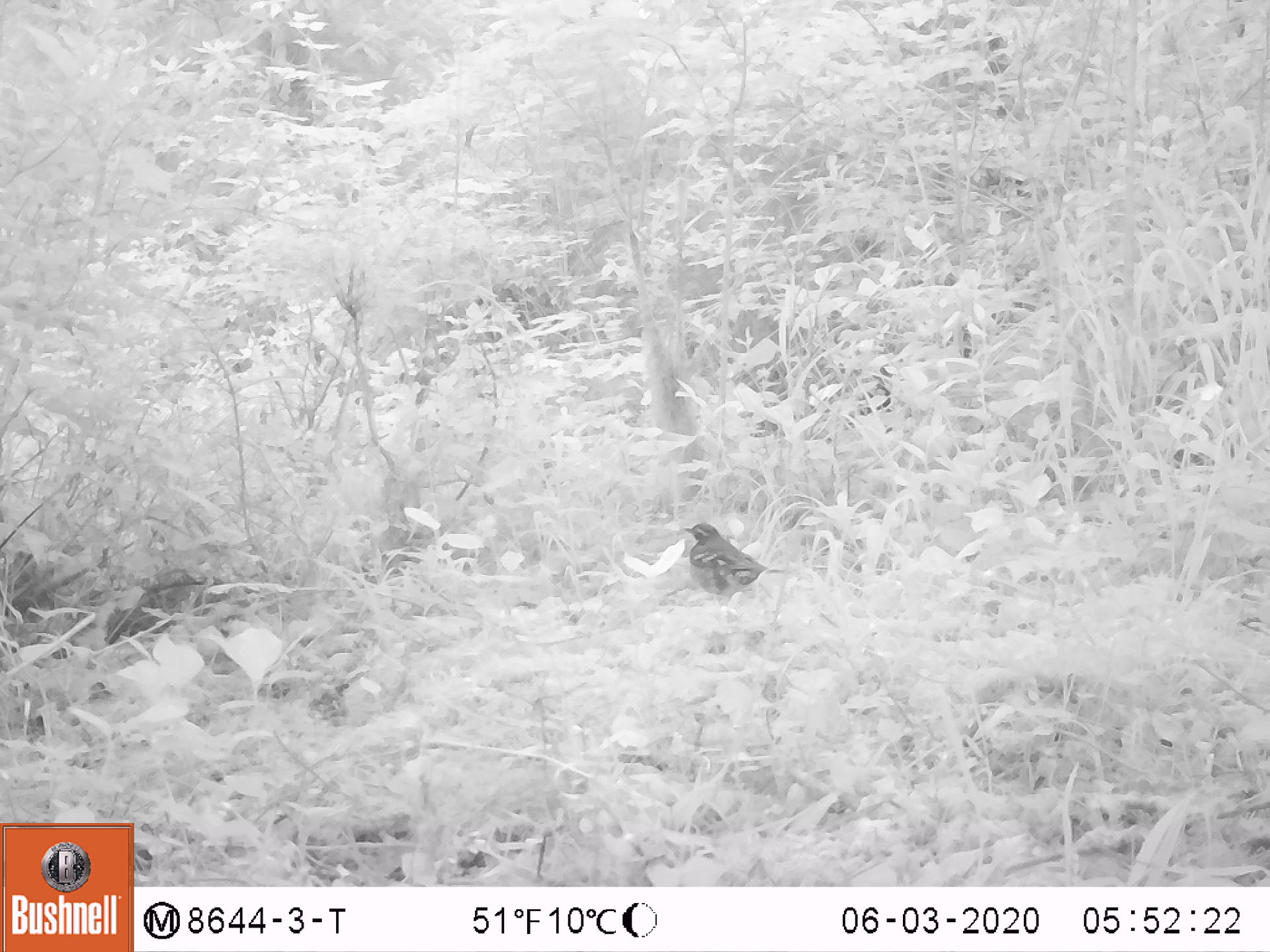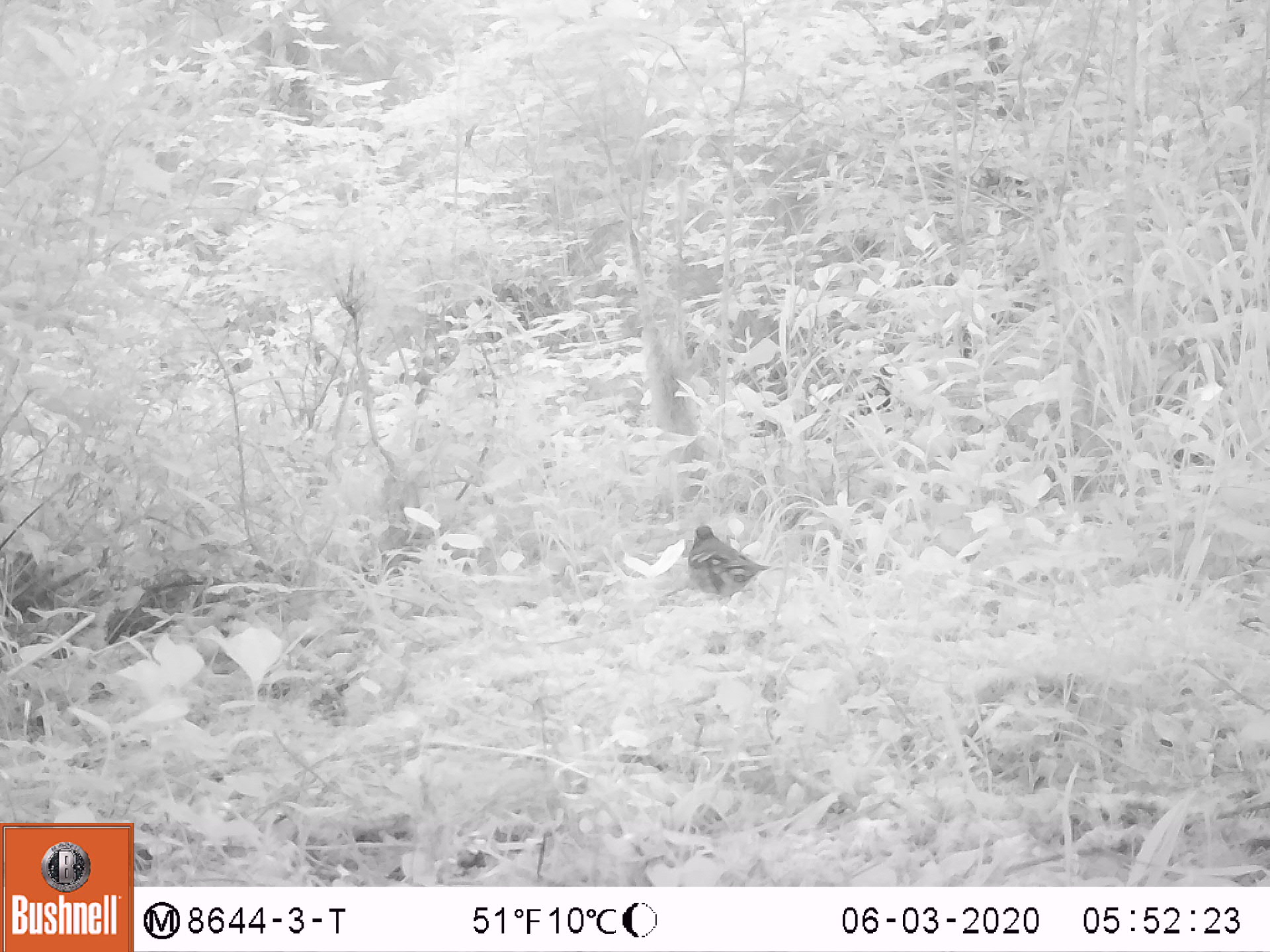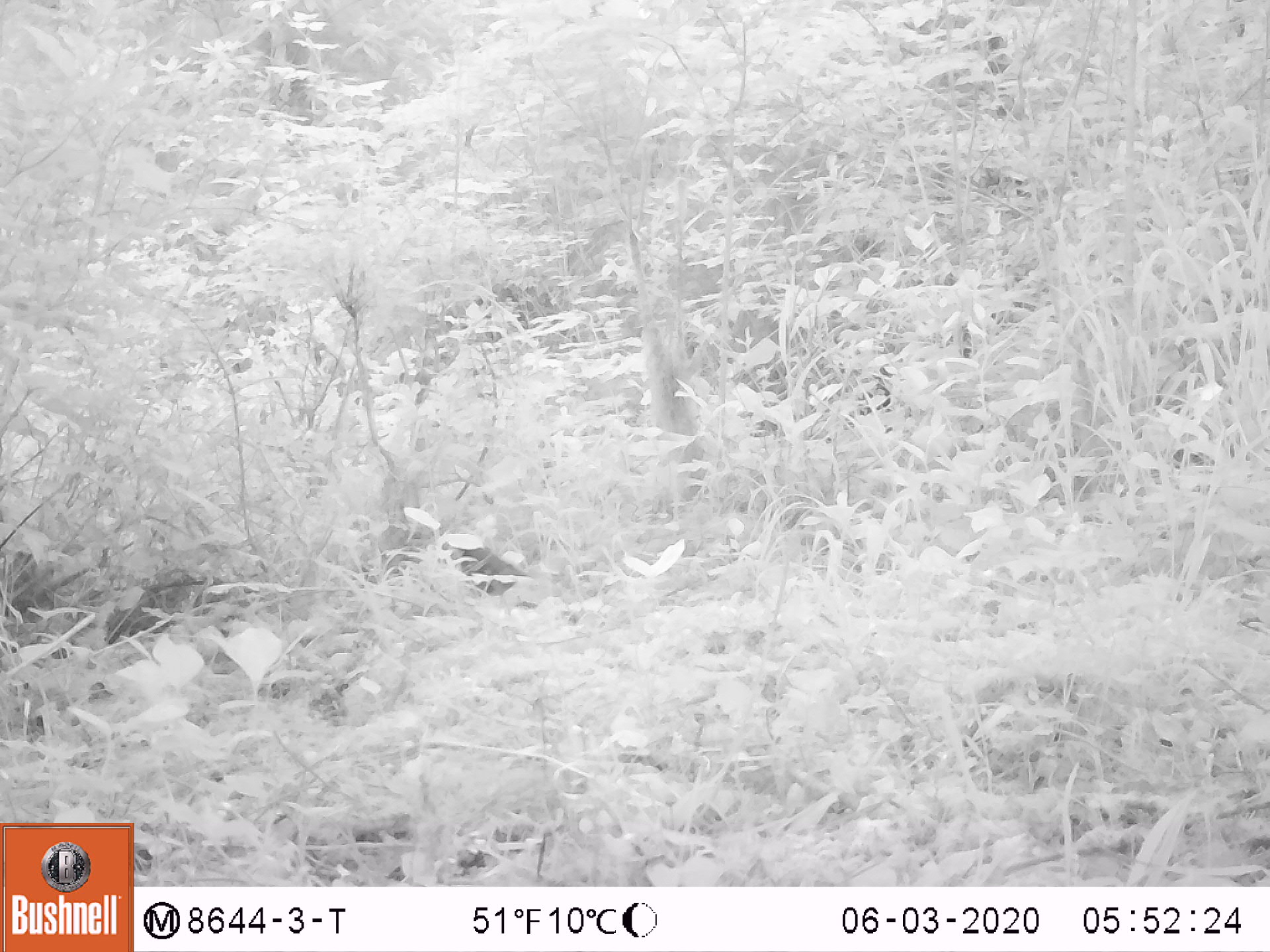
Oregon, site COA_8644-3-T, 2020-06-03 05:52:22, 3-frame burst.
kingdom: Animalia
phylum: Chordata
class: Aves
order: Passeriformes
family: Turdidae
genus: Ixoreus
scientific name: Ixoreus naevius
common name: varied thrush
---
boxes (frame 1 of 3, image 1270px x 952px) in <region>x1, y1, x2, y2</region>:
varied thrush: <region>683, 519, 780, 604</region>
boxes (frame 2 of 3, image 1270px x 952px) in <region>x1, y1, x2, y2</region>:
varied thrush: <region>681, 519, 780, 604</region>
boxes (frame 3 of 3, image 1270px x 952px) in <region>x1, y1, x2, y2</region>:
varied thrush: <region>447, 535, 533, 596</region>